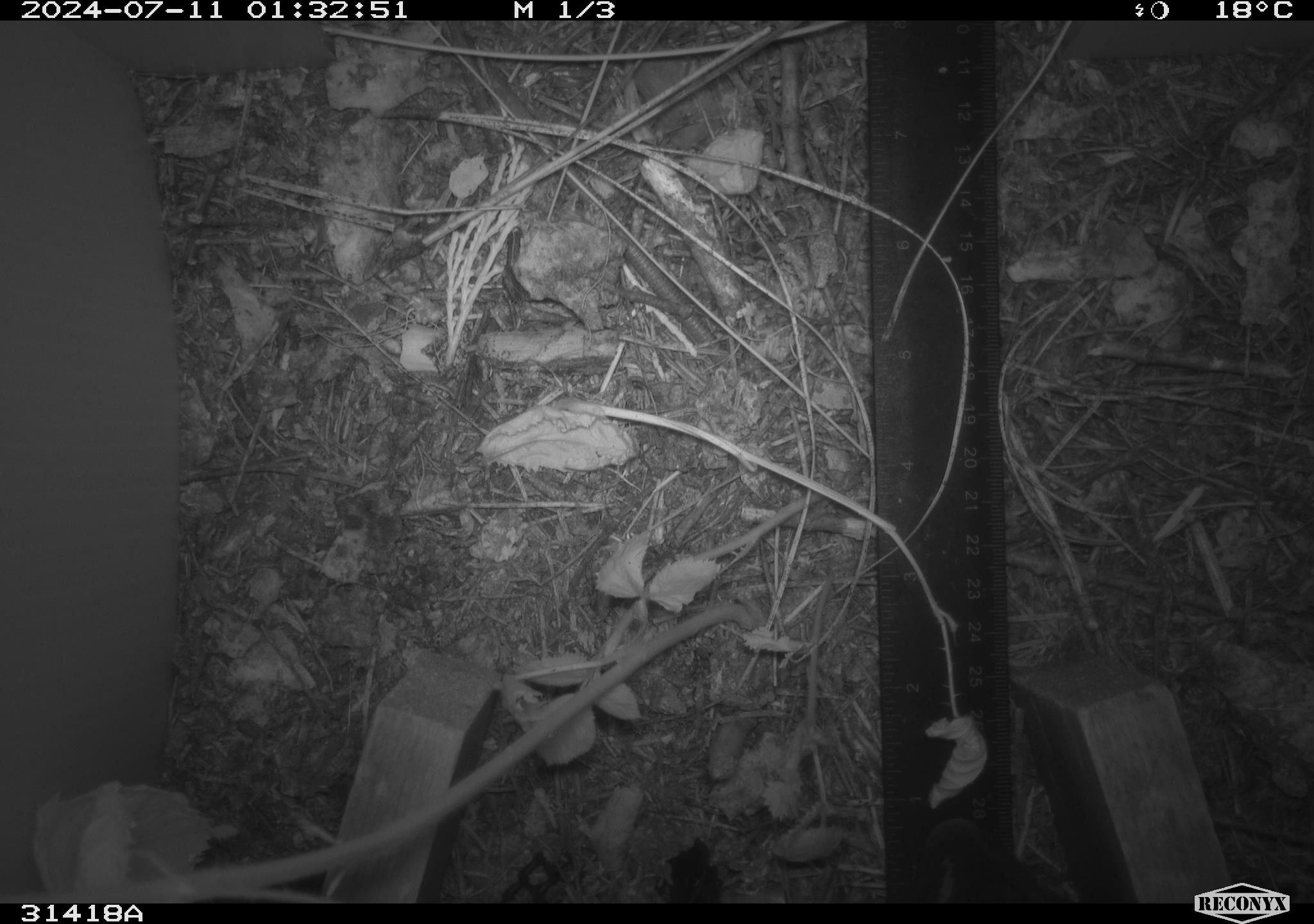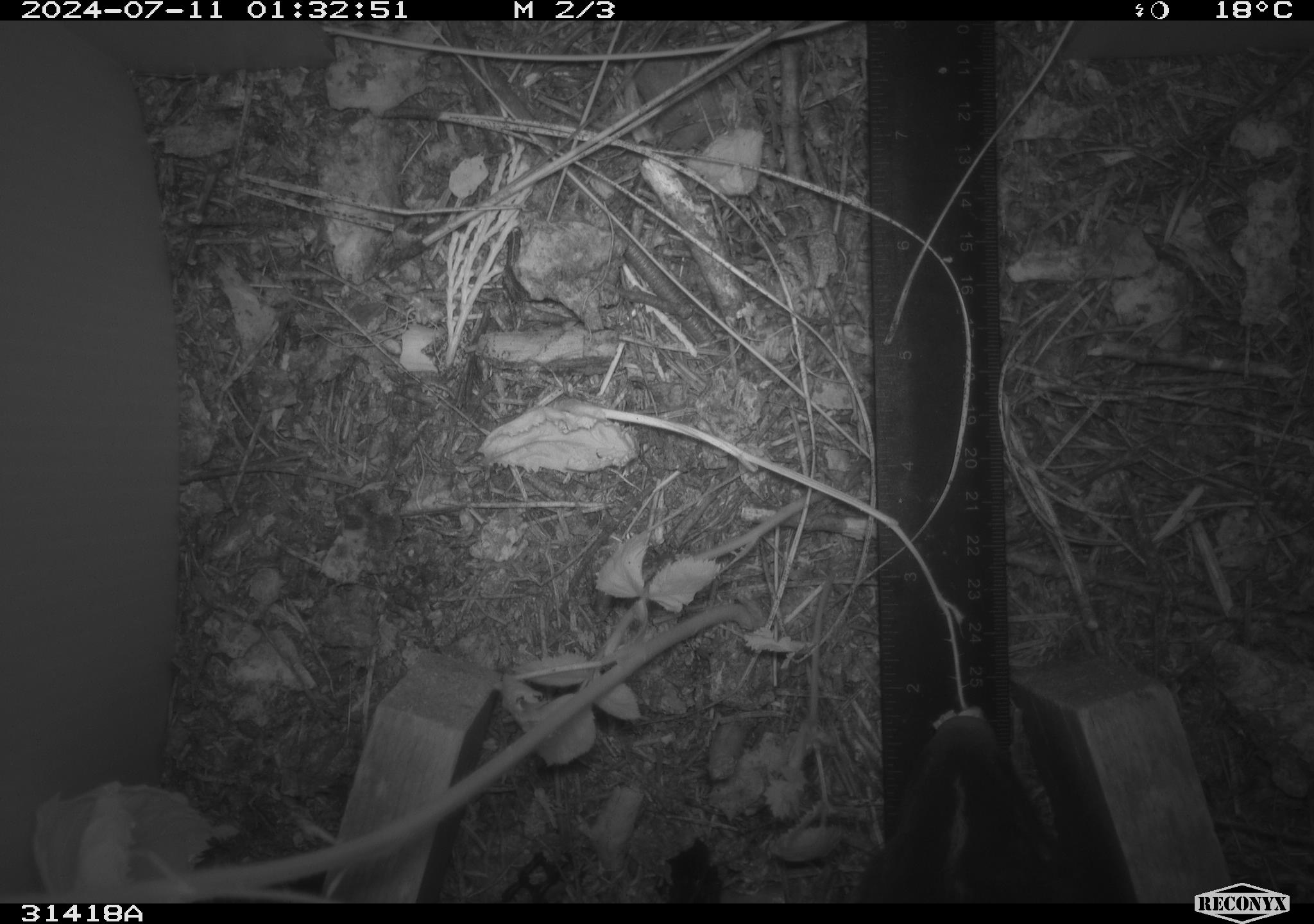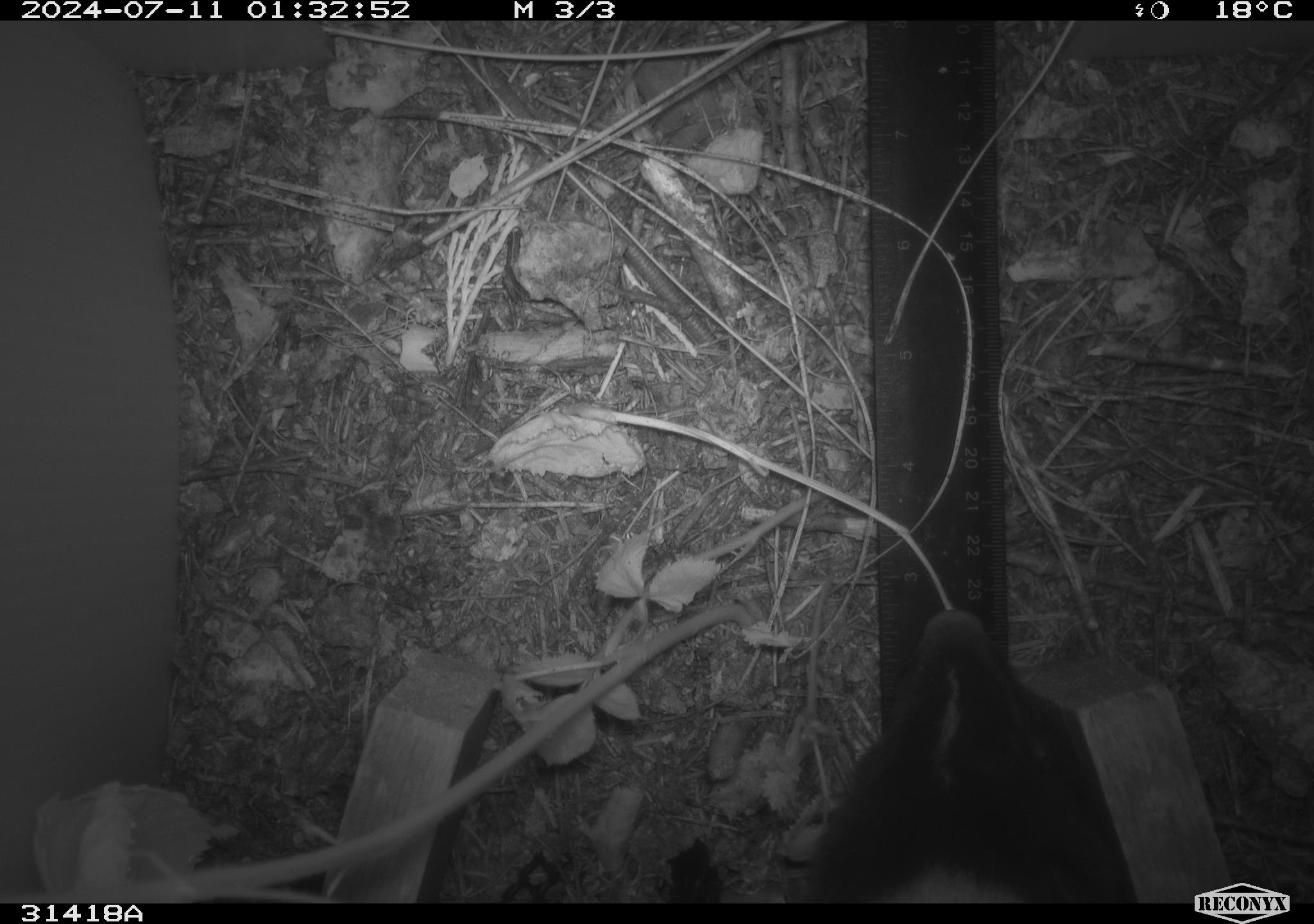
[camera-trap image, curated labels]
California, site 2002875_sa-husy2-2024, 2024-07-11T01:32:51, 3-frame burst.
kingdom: Animalia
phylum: Chordata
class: Mammalia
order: Carnivora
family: Mephitidae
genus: Mephitis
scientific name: Mephitis mephitis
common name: striped skunk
Striped skunk (Mephitis mephitis).